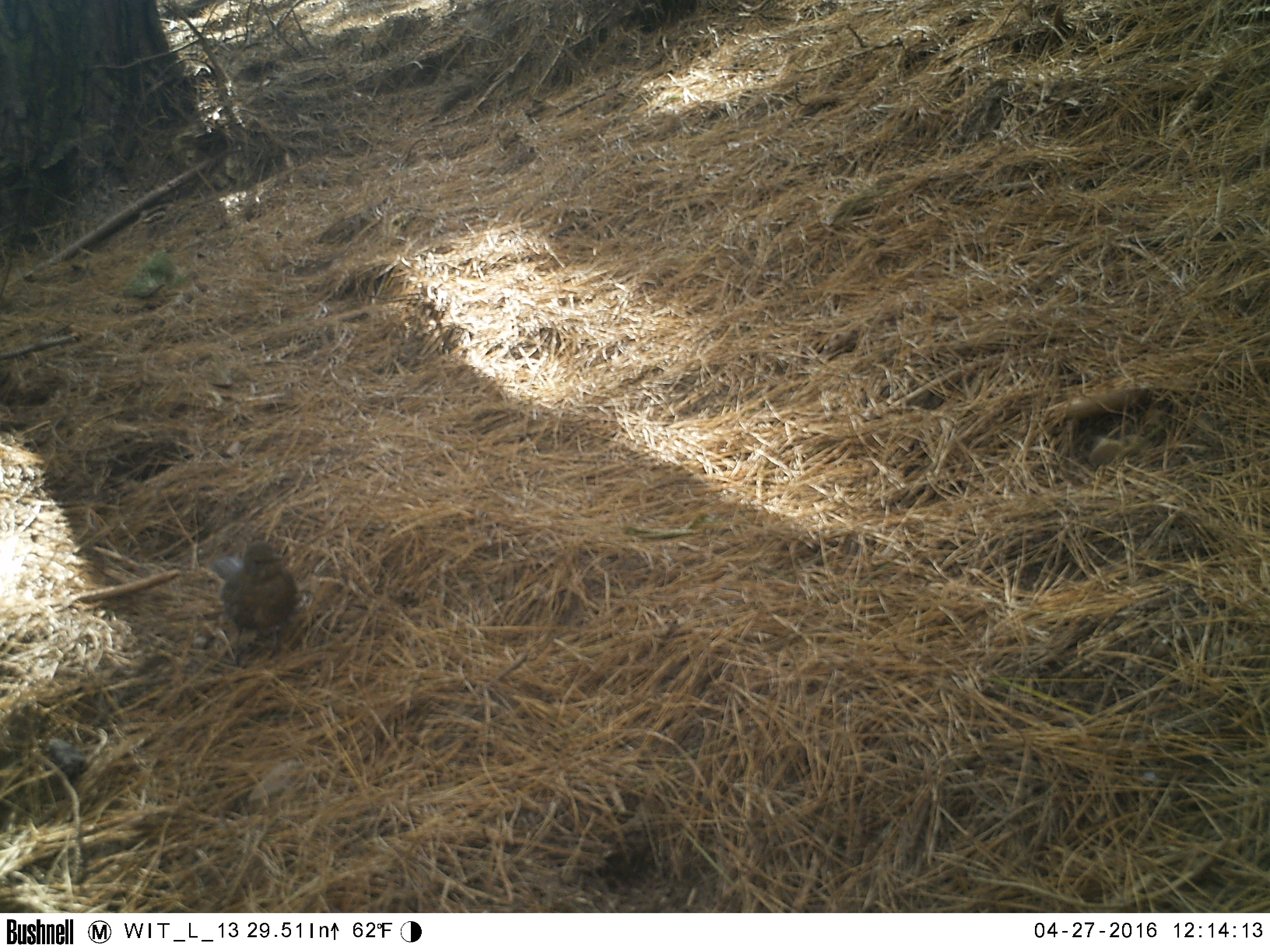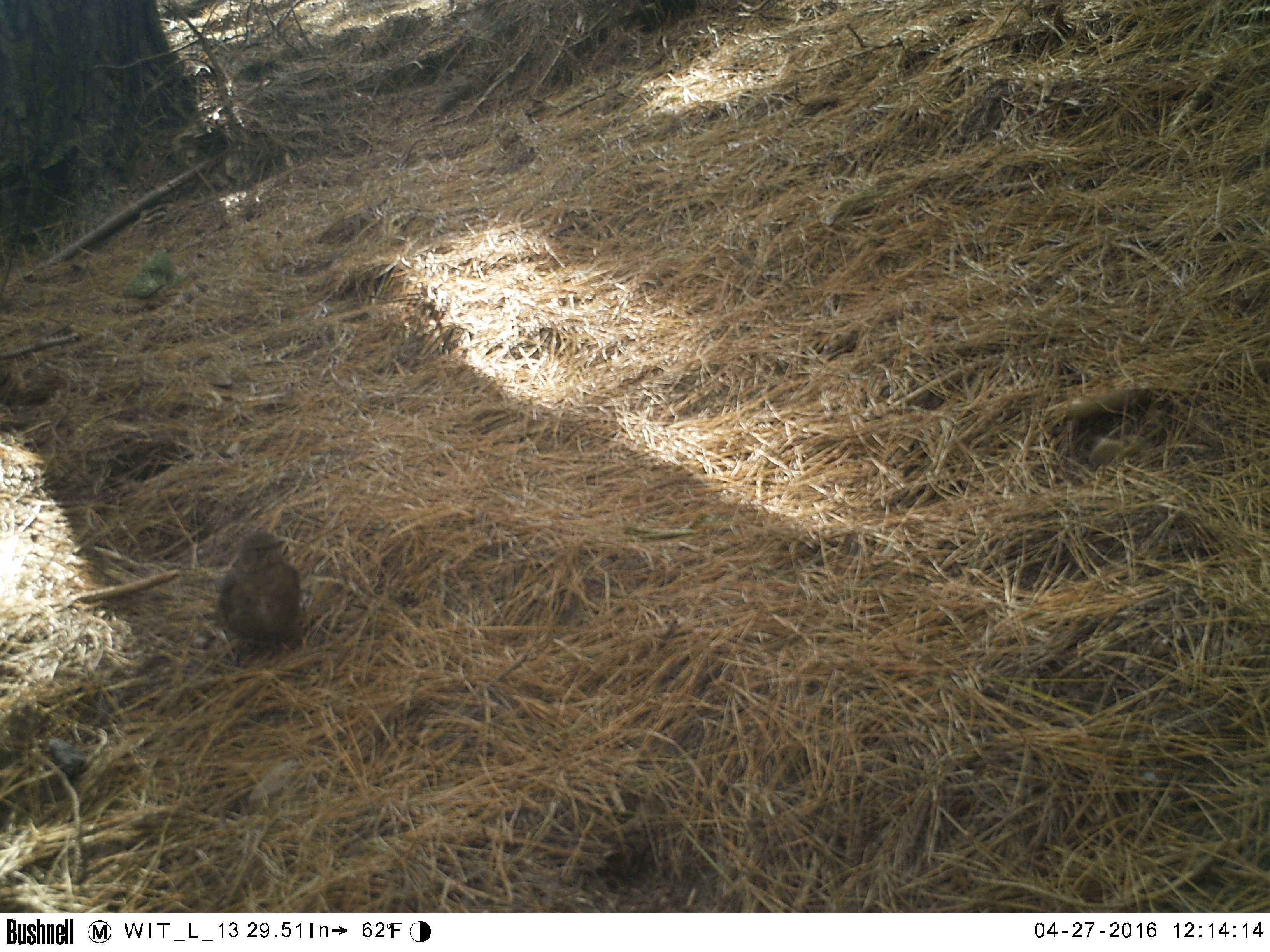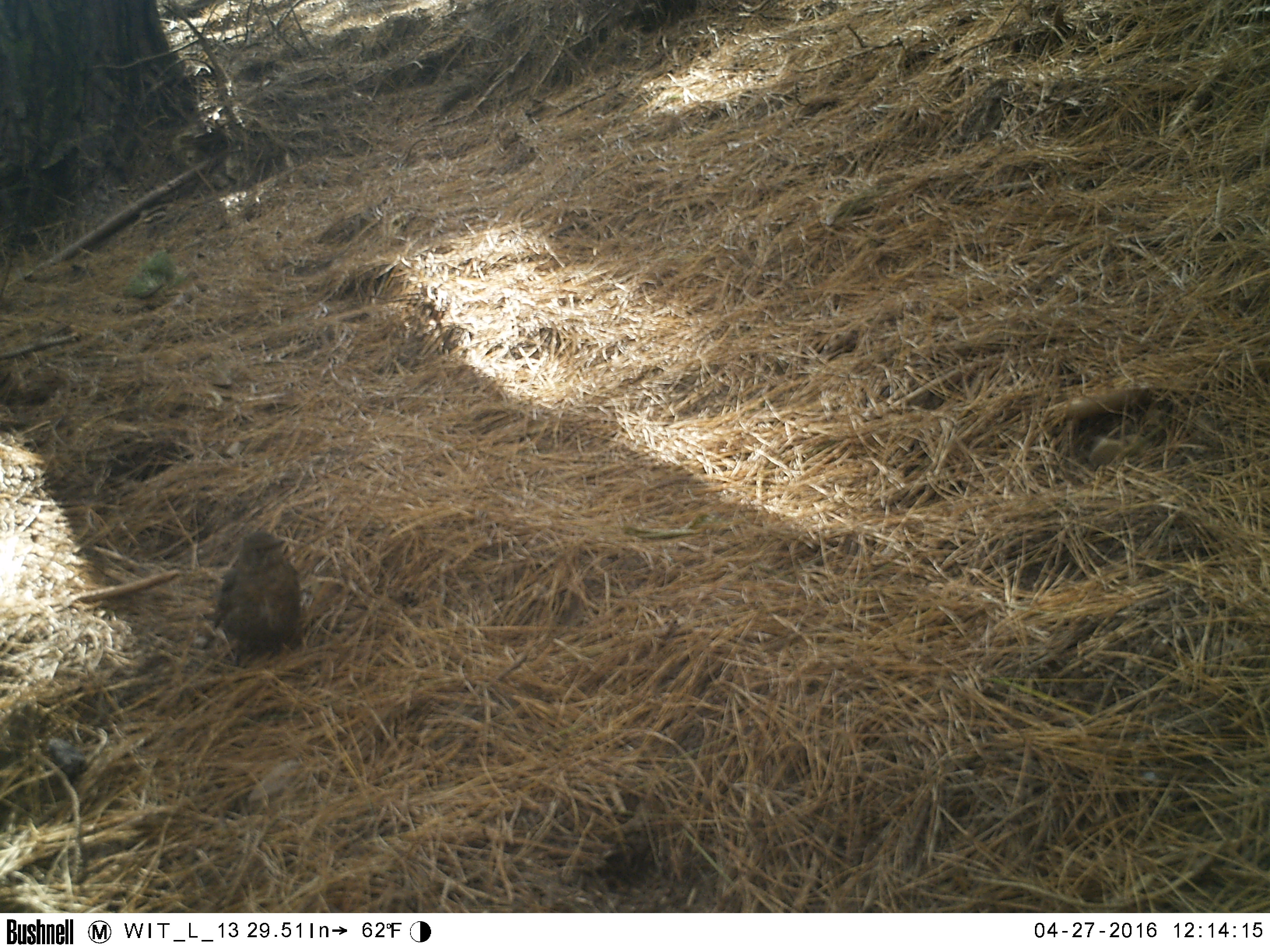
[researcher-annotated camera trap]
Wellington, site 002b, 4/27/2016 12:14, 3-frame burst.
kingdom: Animalia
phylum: Chordata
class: Aves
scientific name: Aves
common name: bird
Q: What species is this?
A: Bird (Aves).